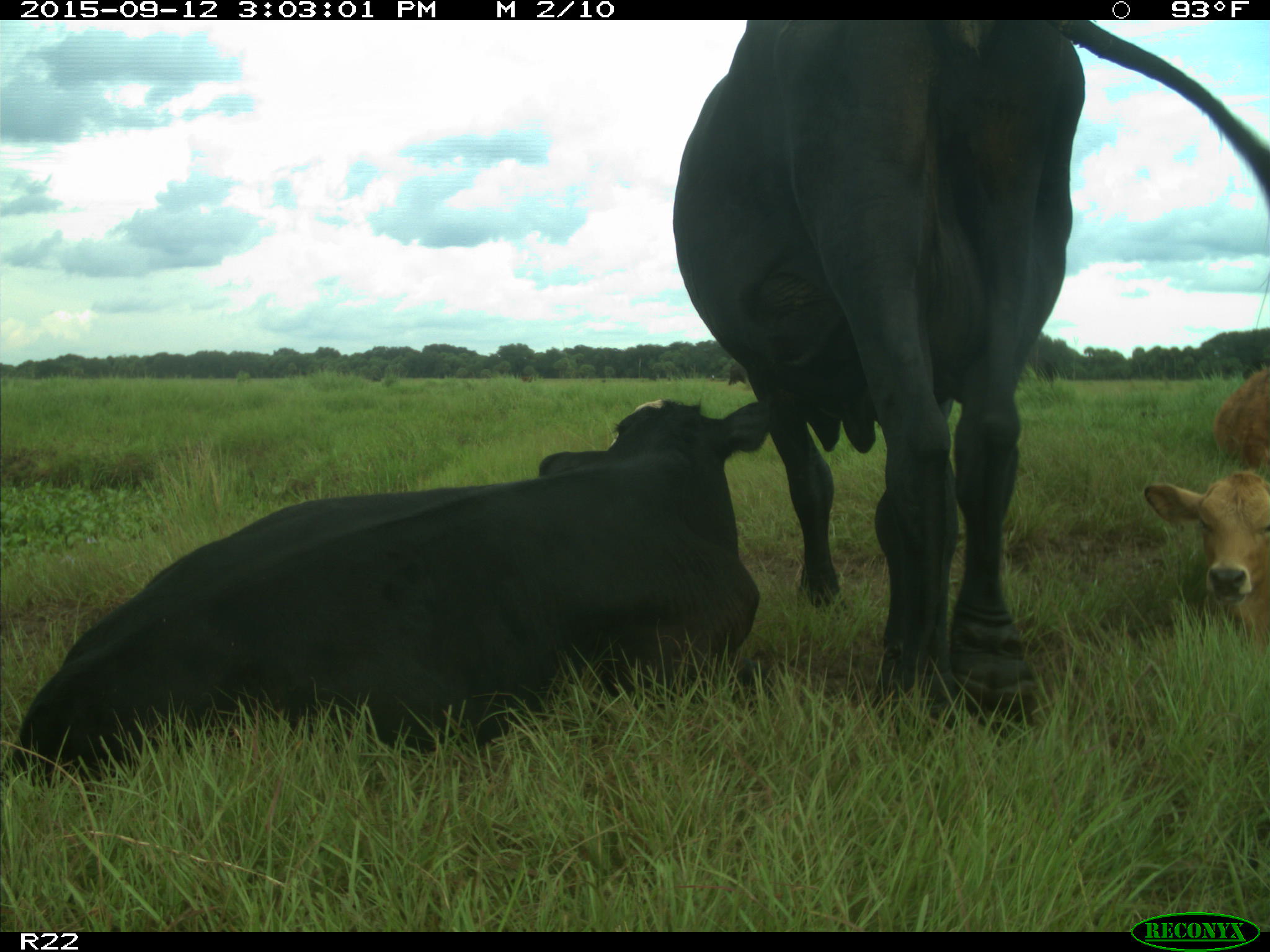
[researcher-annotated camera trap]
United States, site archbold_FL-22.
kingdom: Animalia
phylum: Chordata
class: Mammalia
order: Artiodactyla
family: Bovidae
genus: Bos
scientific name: Bos taurus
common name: domestic cow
Bos taurus (domestic cow).